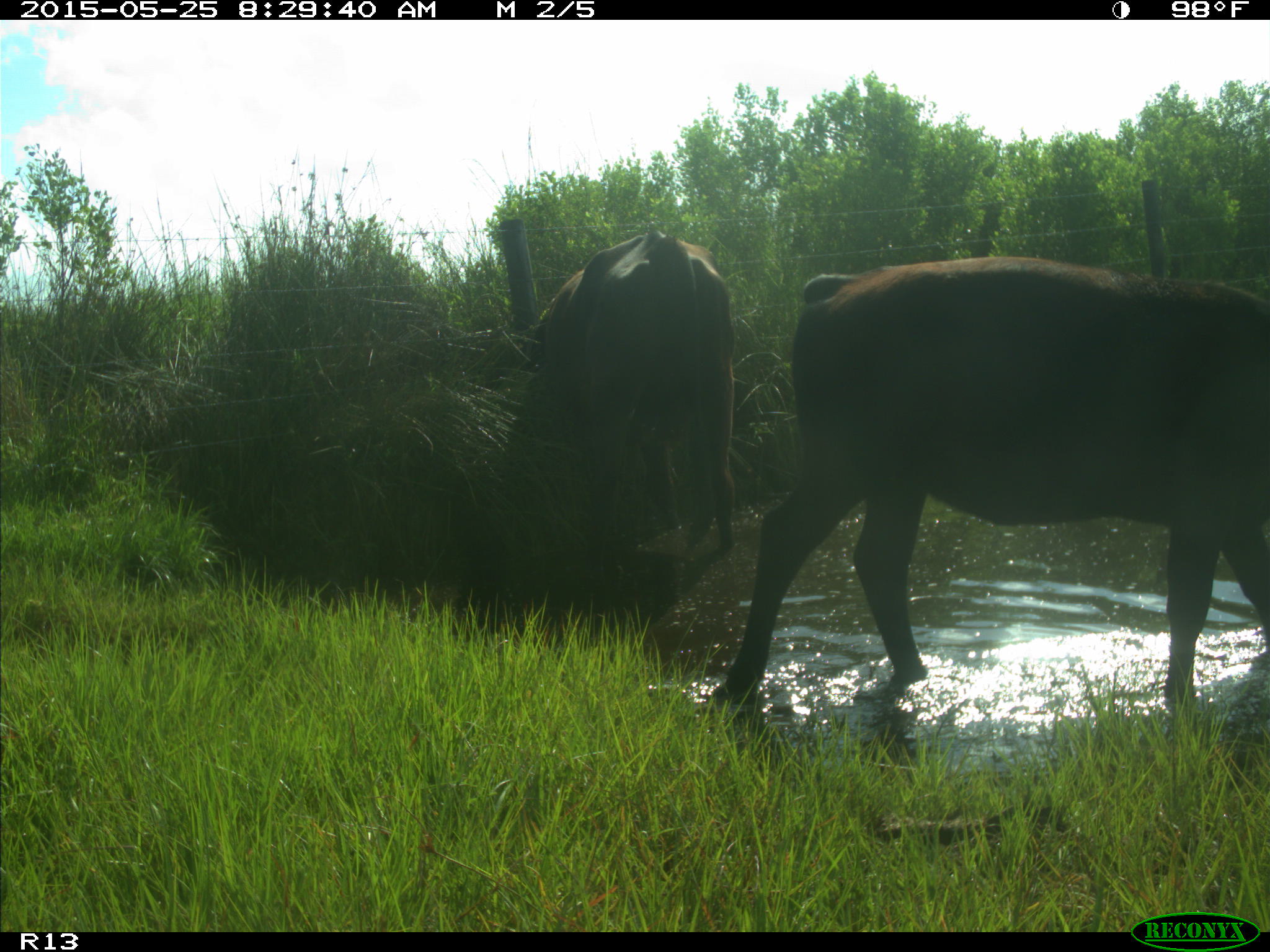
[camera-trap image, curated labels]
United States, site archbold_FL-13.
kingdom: Animalia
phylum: Chordata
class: Mammalia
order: Artiodactyla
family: Bovidae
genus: Bos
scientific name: Bos taurus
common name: domestic cow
Bos taurus (domestic cow).